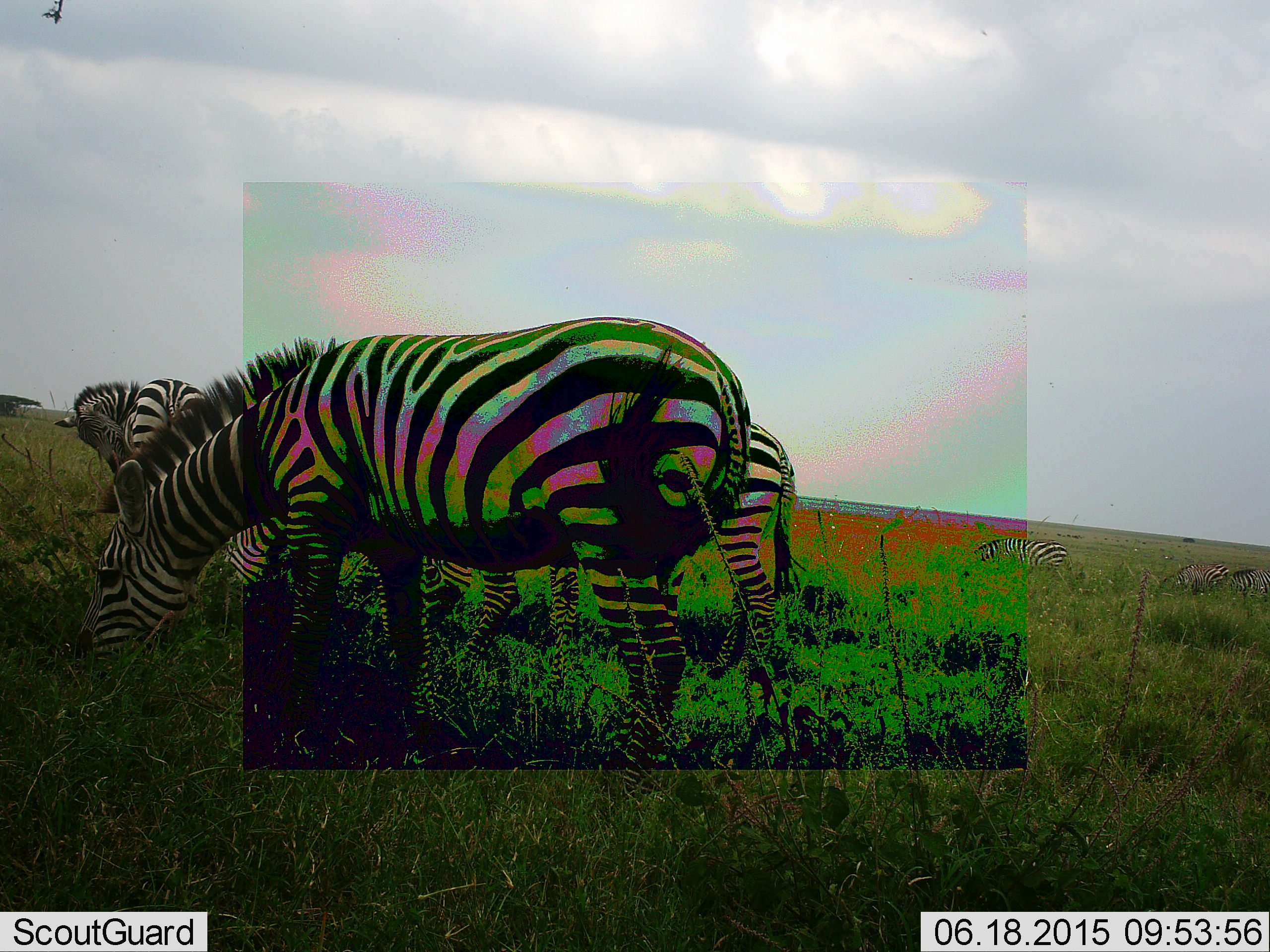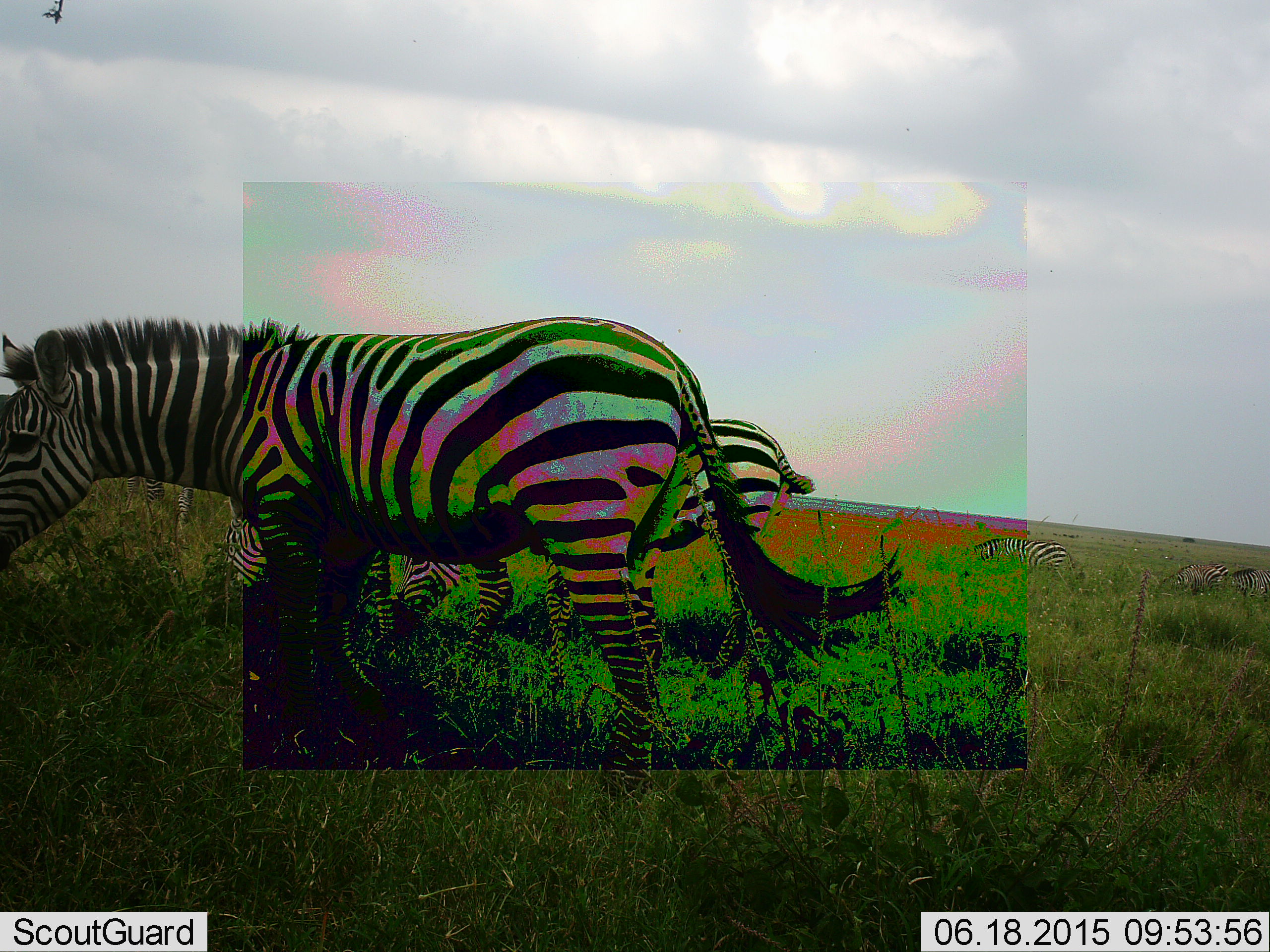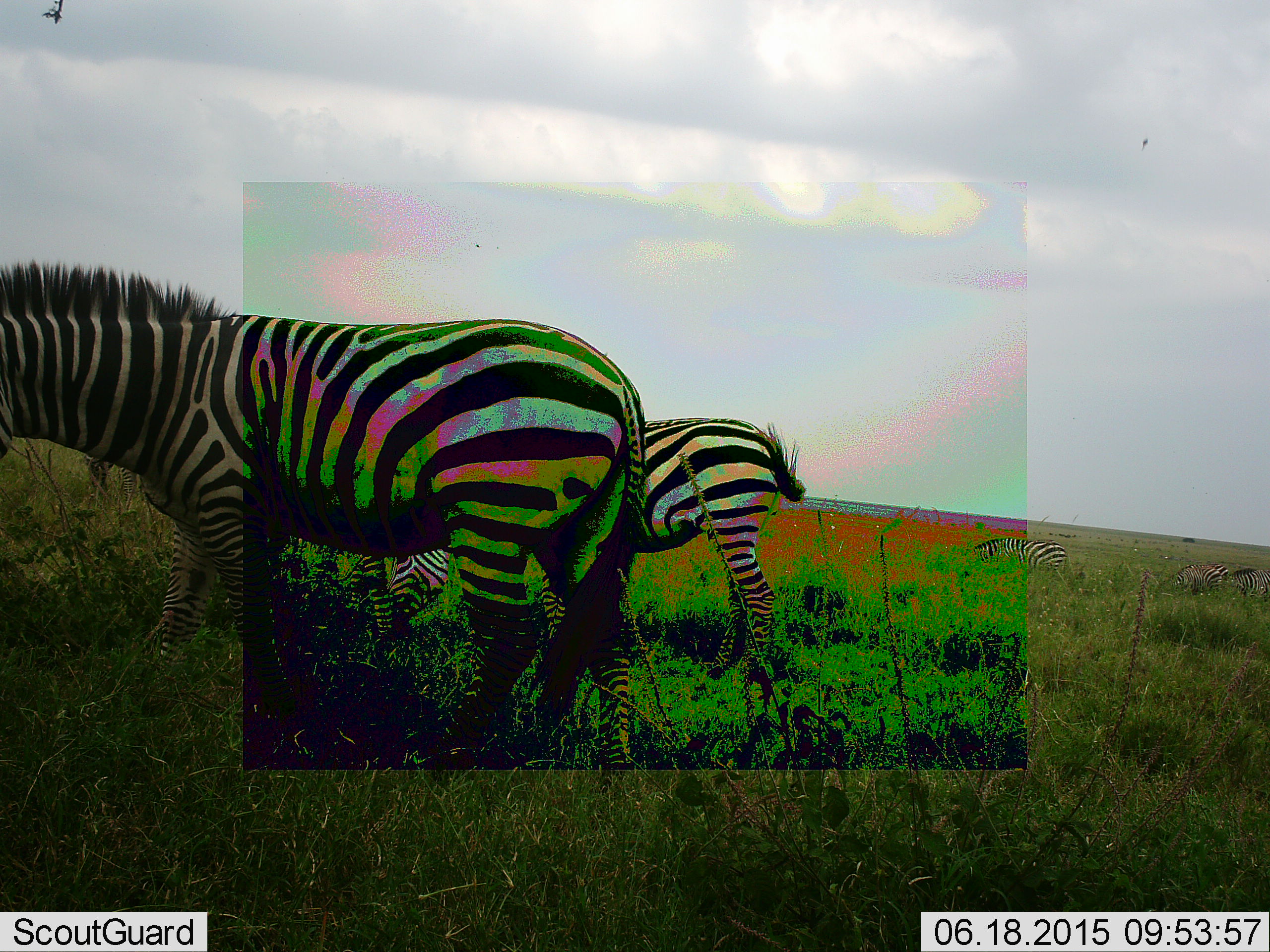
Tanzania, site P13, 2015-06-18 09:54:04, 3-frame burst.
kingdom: Animalia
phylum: Chordata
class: Mammalia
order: Perissodactyla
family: Equidae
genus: Equus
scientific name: Equus quagga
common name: plains zebra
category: zebra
Zebra (plains zebra) (Equus quagga), count 5. Behavior (volunteer vote fractions): standing 40%, resting 0%, moving 50%, interacting 0%. Young present (vote fraction): 10%. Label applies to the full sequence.